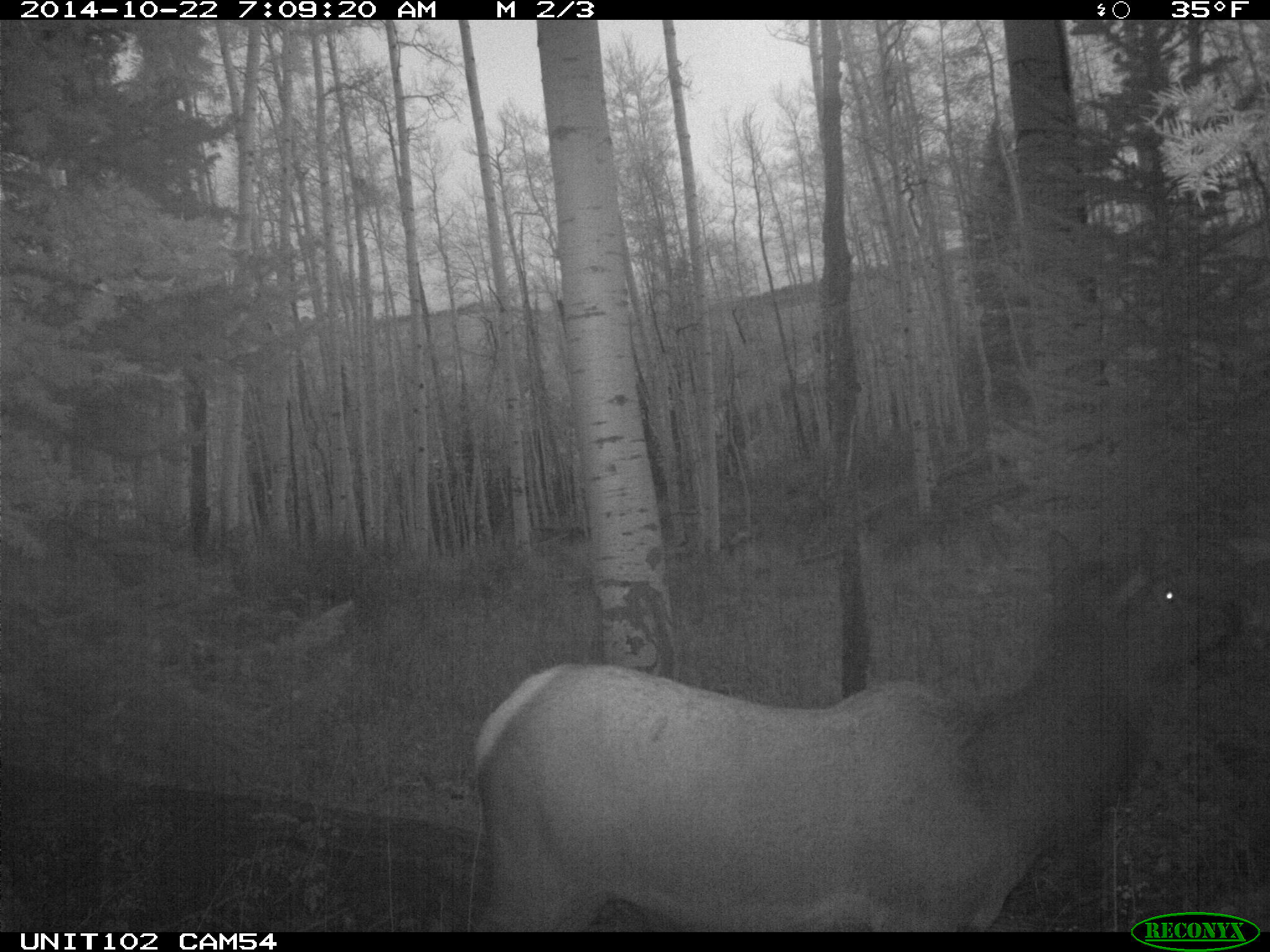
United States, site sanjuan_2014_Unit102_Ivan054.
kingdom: Animalia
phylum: Chordata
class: Mammalia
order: Artiodactyla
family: Cervidae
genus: Cervus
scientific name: Cervus elaphus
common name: red deer